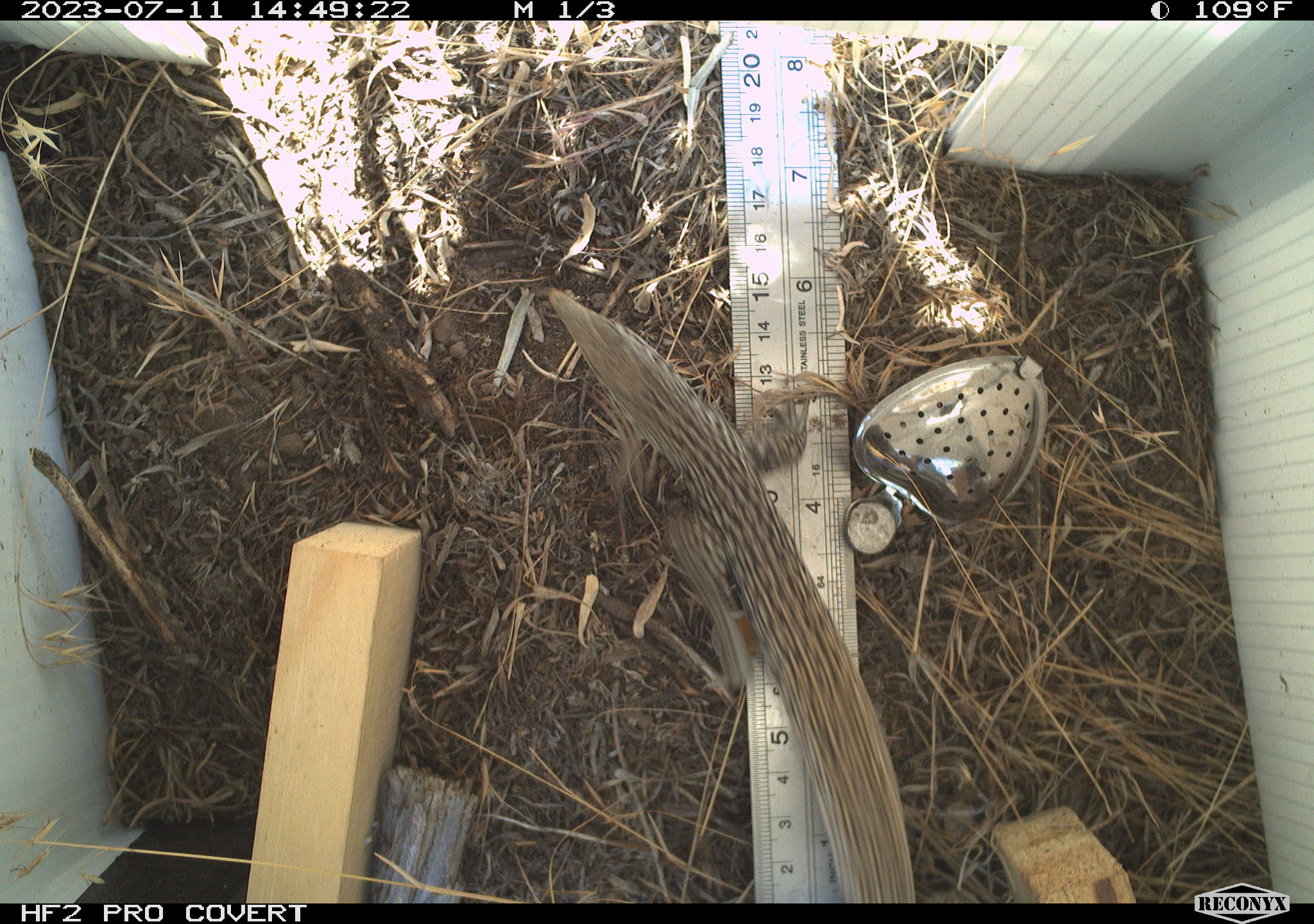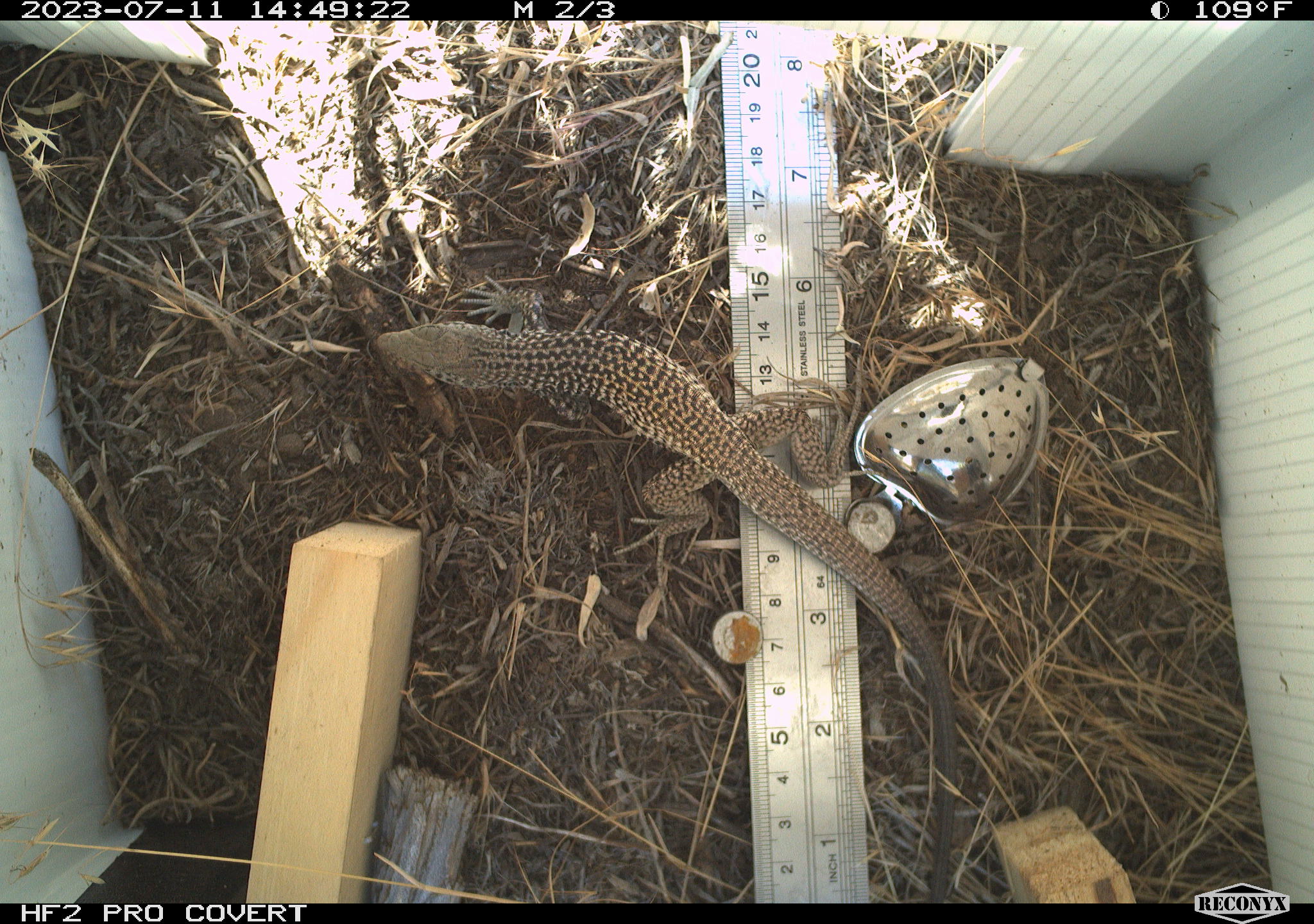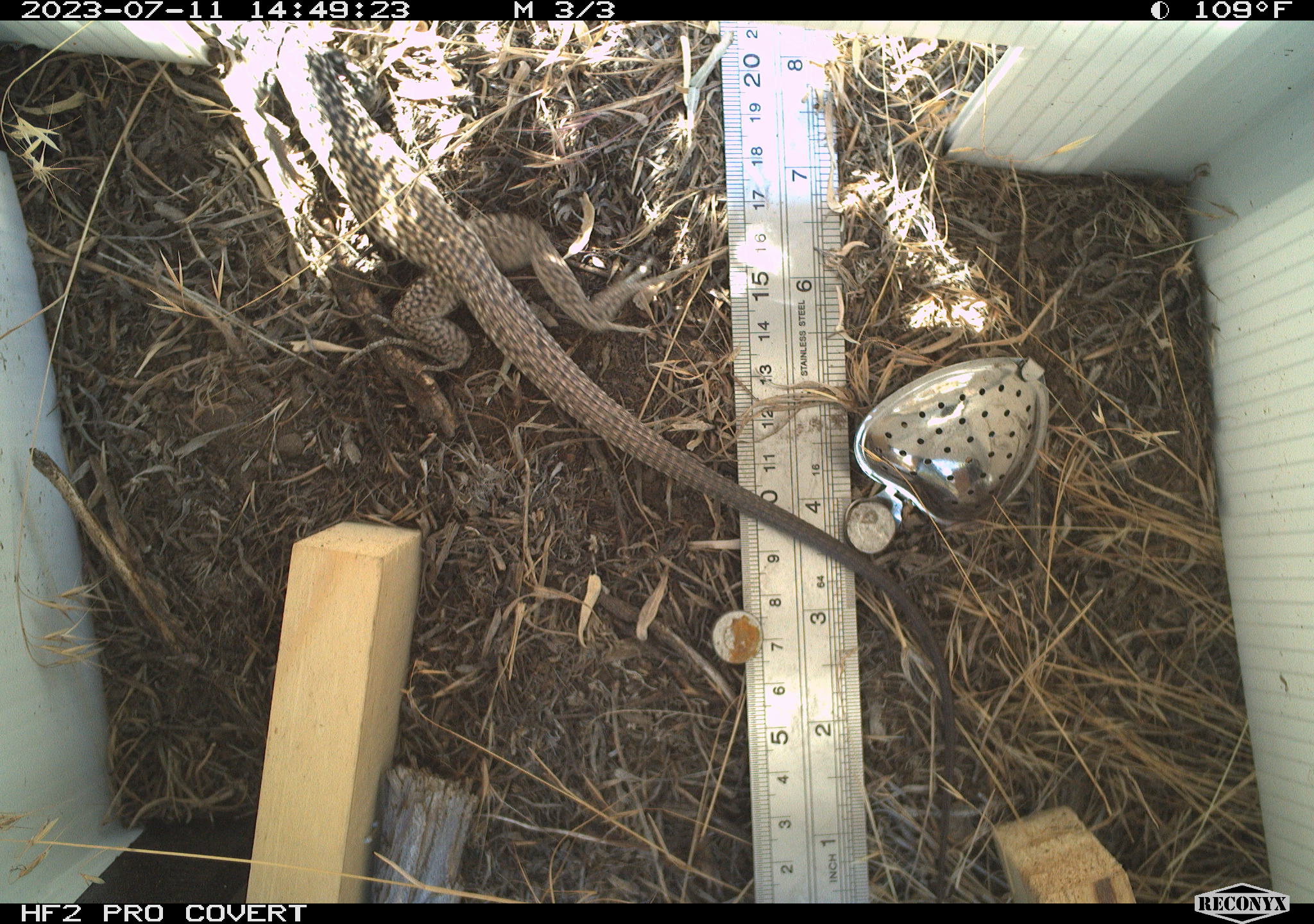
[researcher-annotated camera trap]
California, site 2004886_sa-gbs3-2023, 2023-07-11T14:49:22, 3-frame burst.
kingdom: Animalia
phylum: Chordata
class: Reptilia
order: Squamata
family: Teiidae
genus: Aspidoscelis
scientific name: Aspidoscelis tigris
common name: western whiptail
Western whiptail (Aspidoscelis tigris).